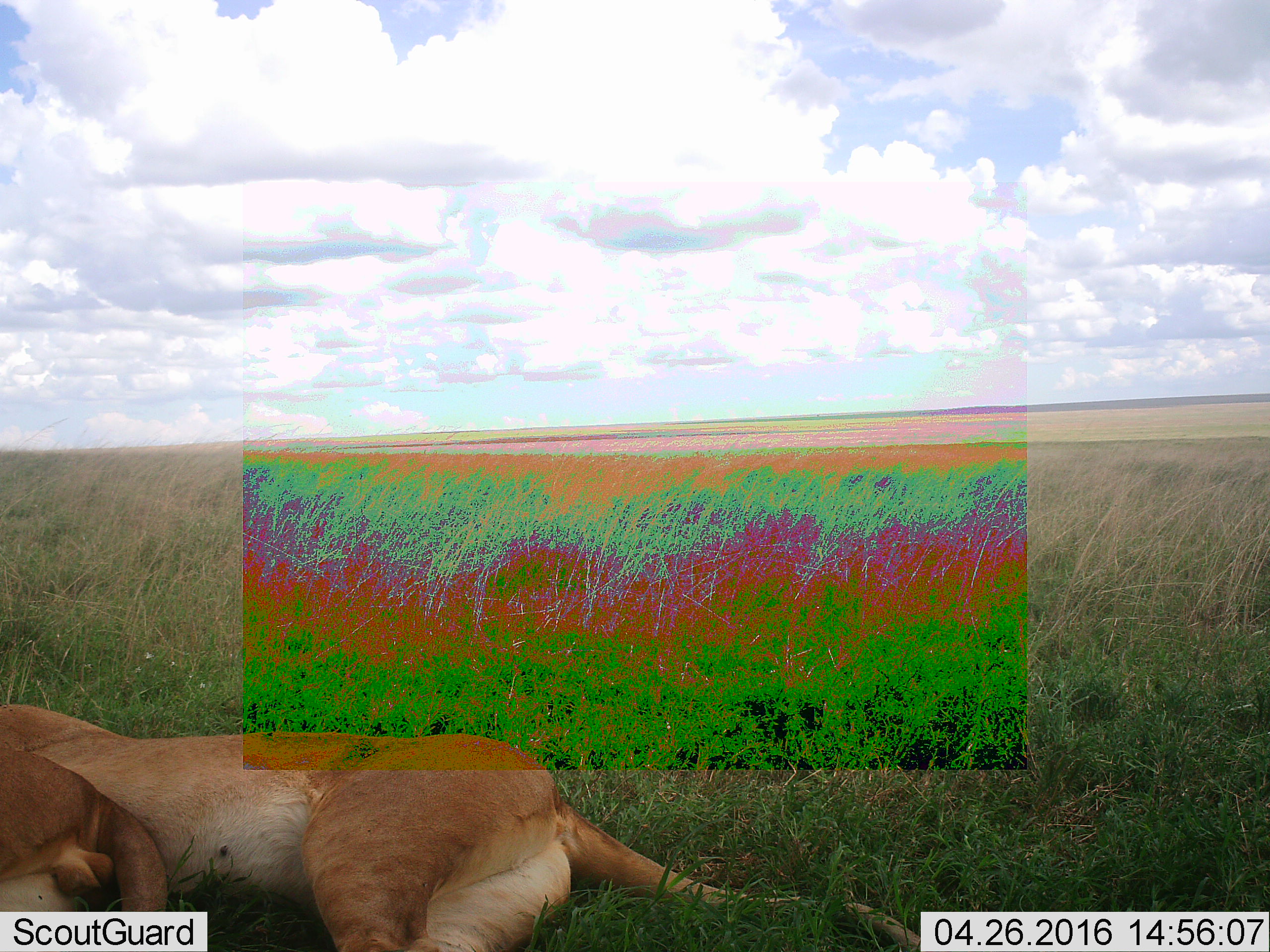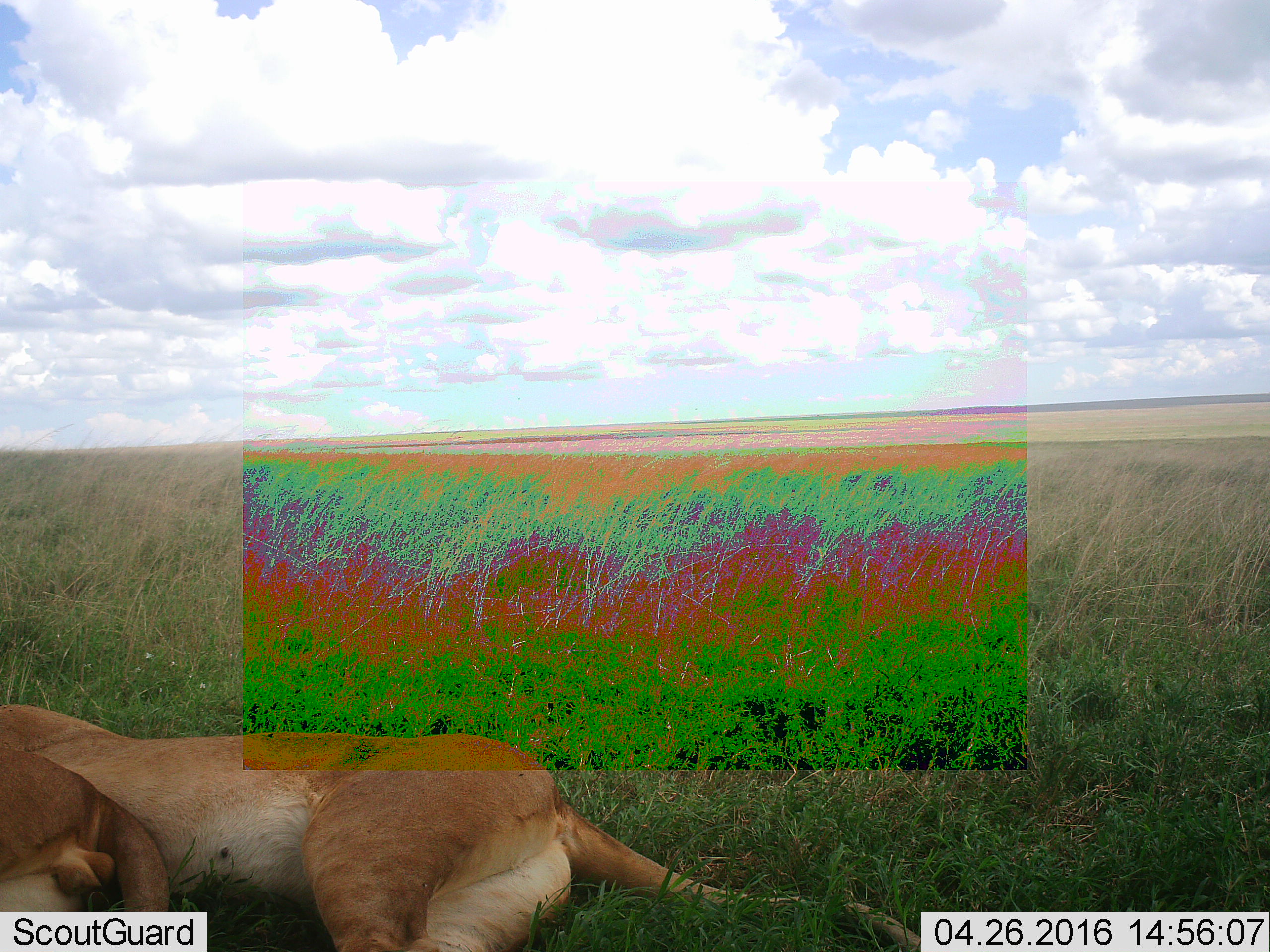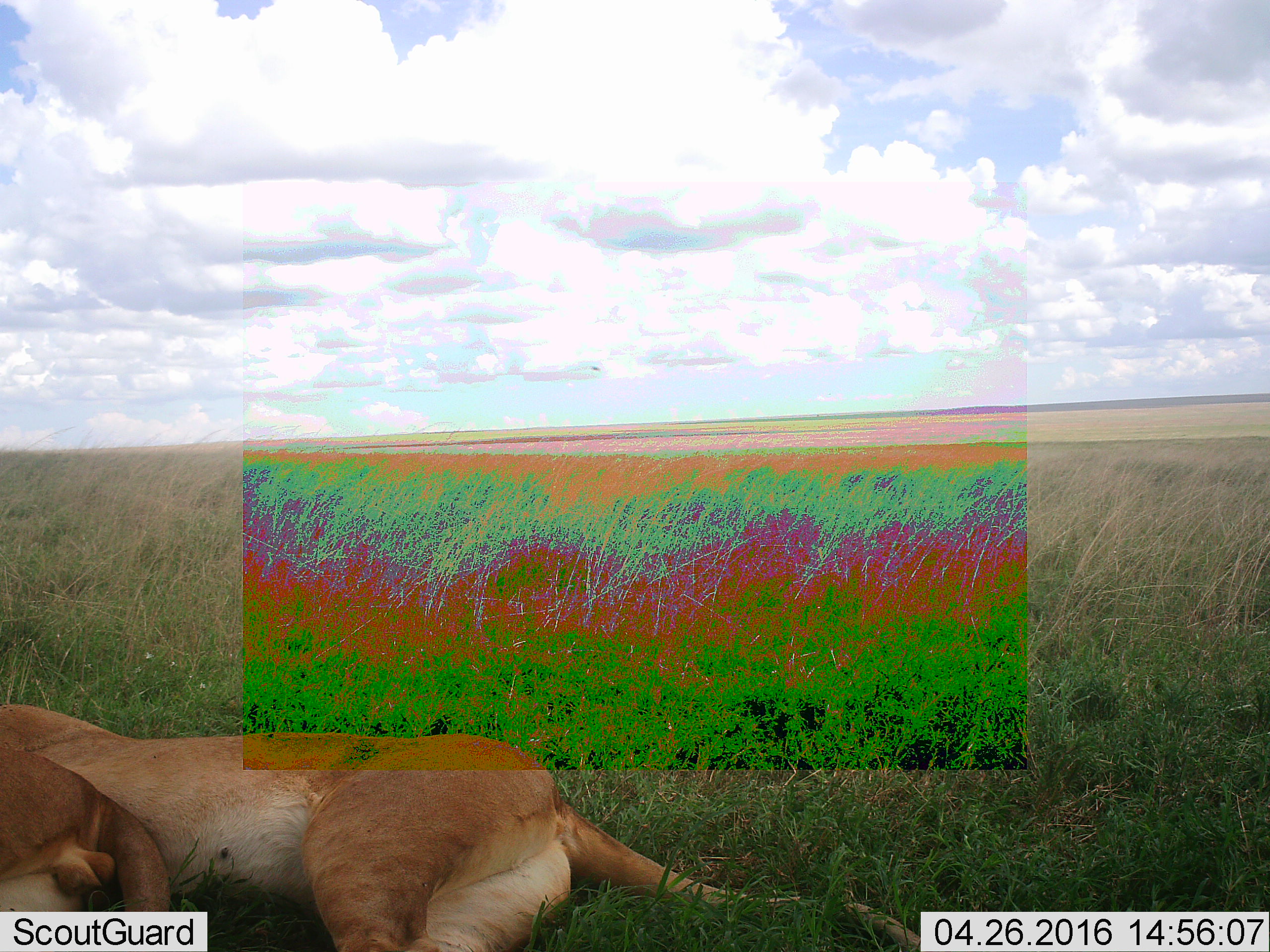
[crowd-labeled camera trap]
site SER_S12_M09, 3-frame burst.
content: unidentified animal